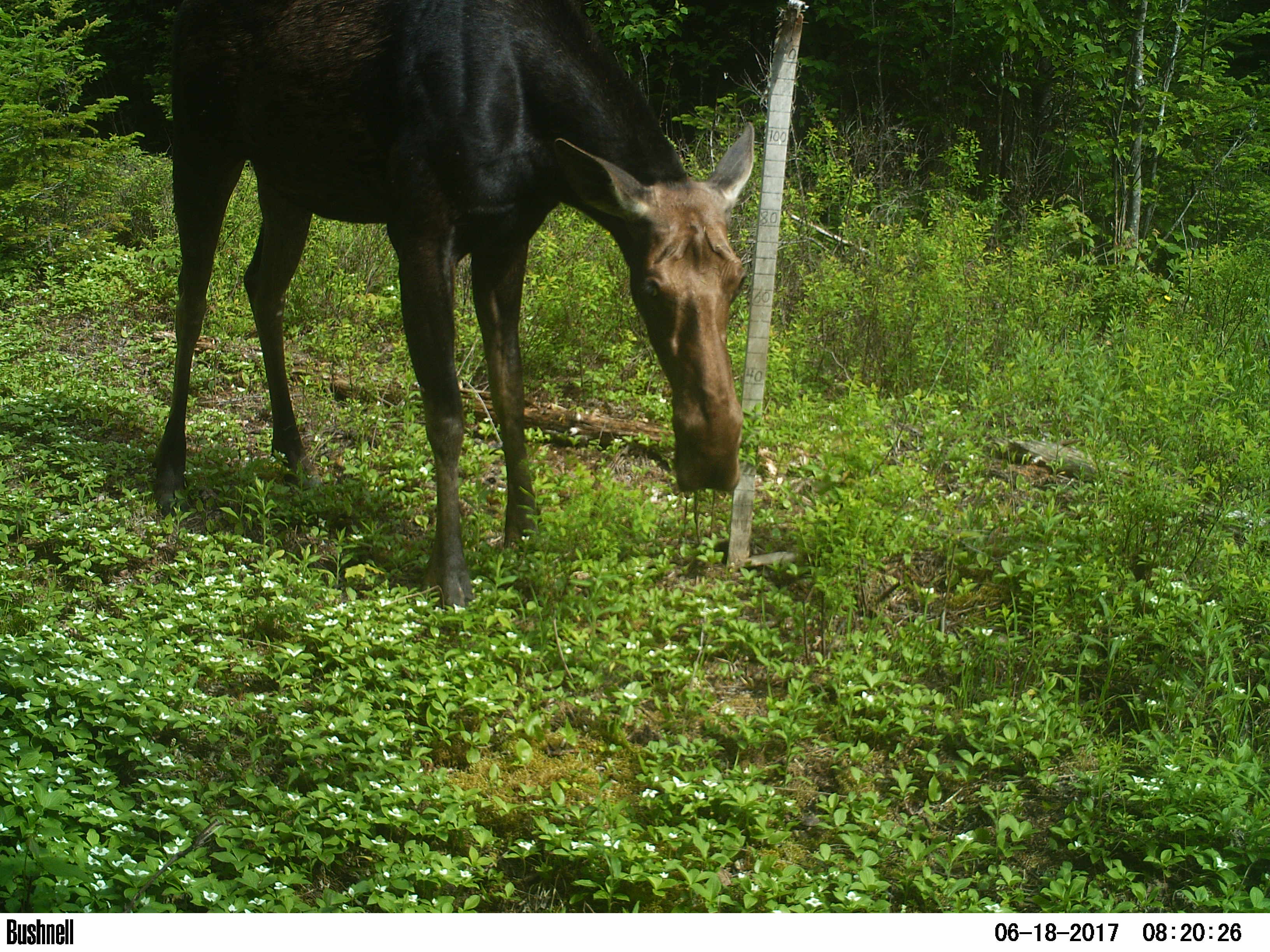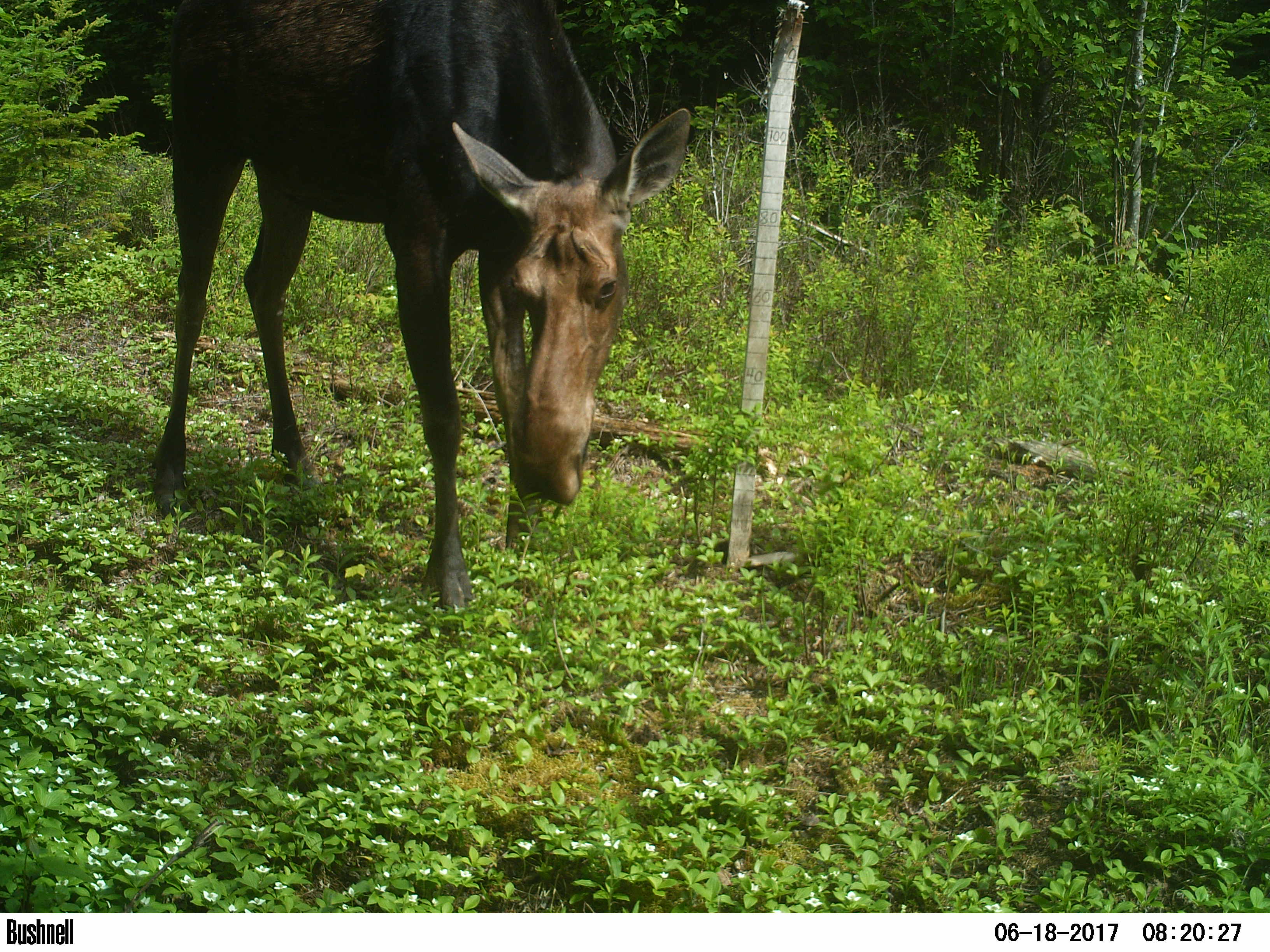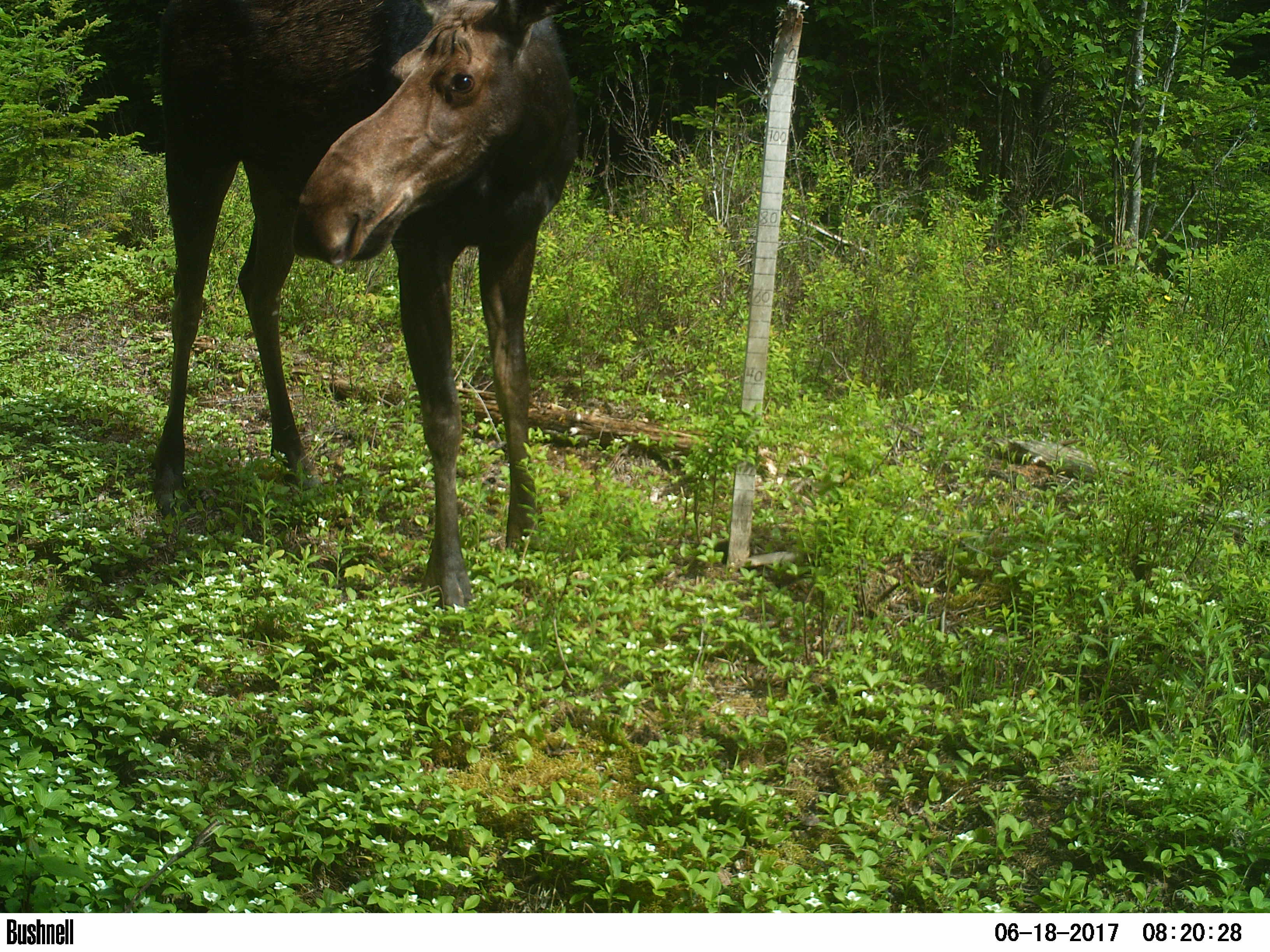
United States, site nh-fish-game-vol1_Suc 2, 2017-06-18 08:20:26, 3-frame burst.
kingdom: Animalia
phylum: Chordata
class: Mammalia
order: Artiodactyla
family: Cervidae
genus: Alces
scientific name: Alces alces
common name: moose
Moose (Alces alces).